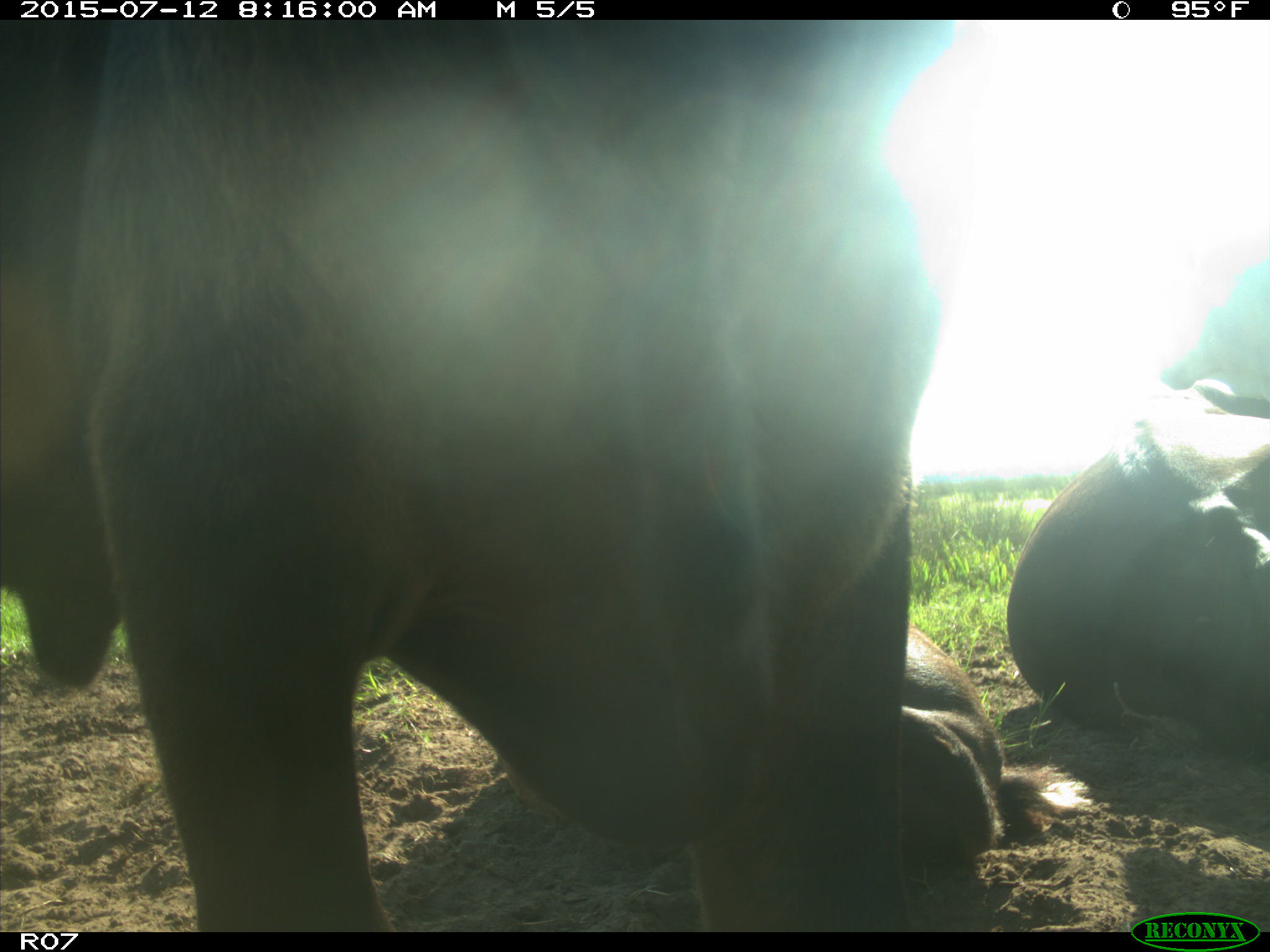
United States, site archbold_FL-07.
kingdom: Animalia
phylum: Chordata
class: Mammalia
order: Artiodactyla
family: Bovidae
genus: Bos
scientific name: Bos taurus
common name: domestic cow